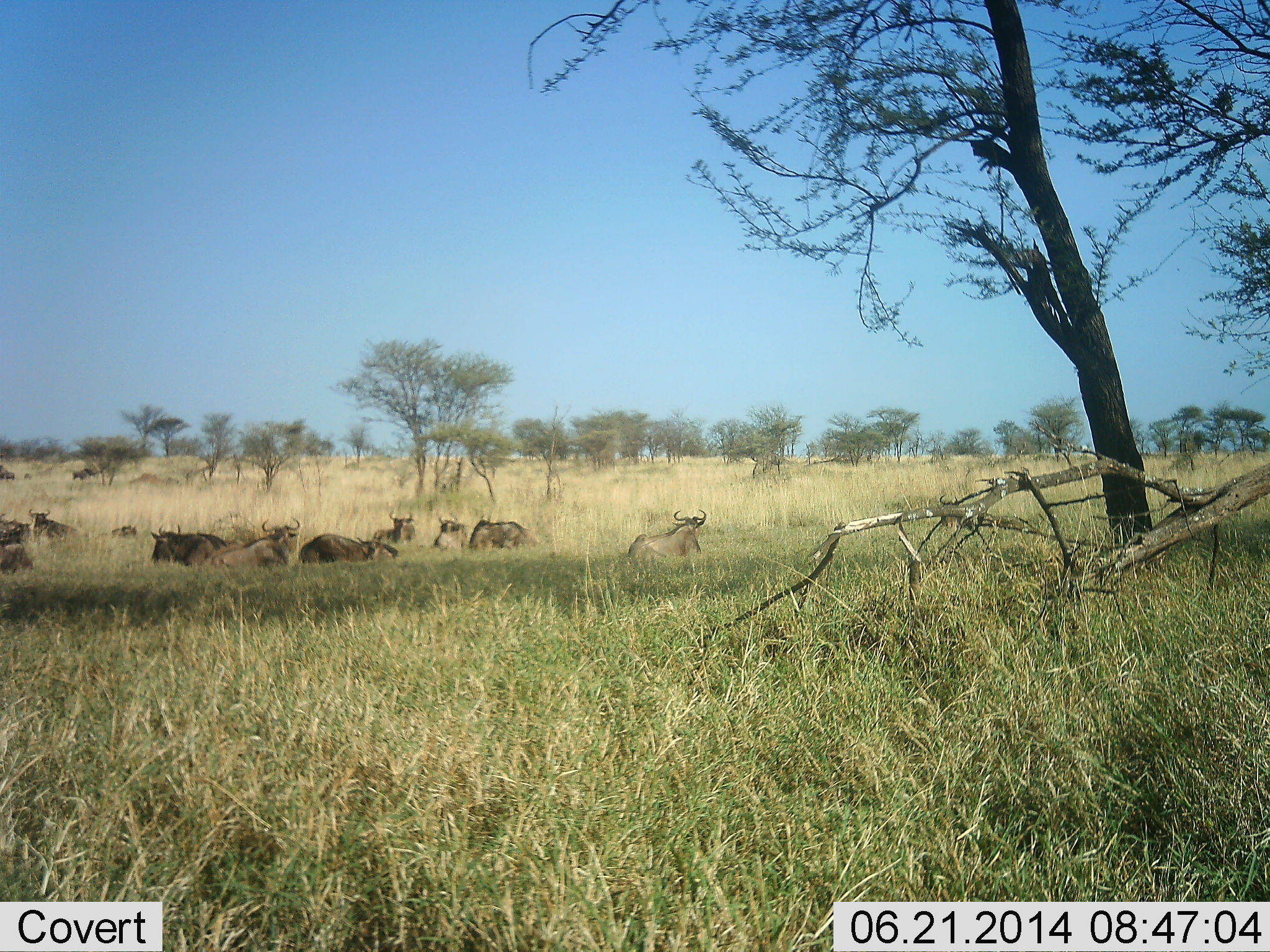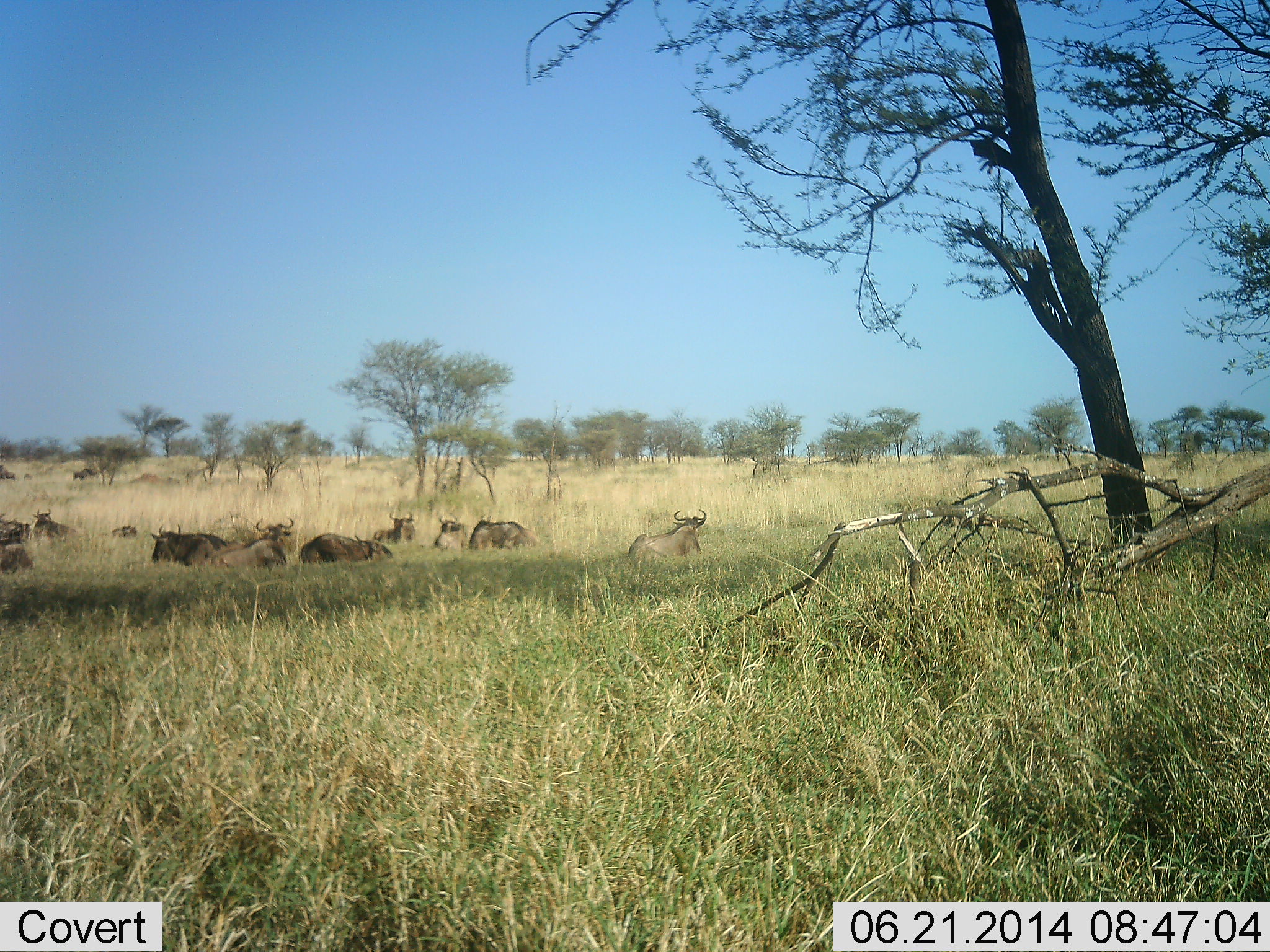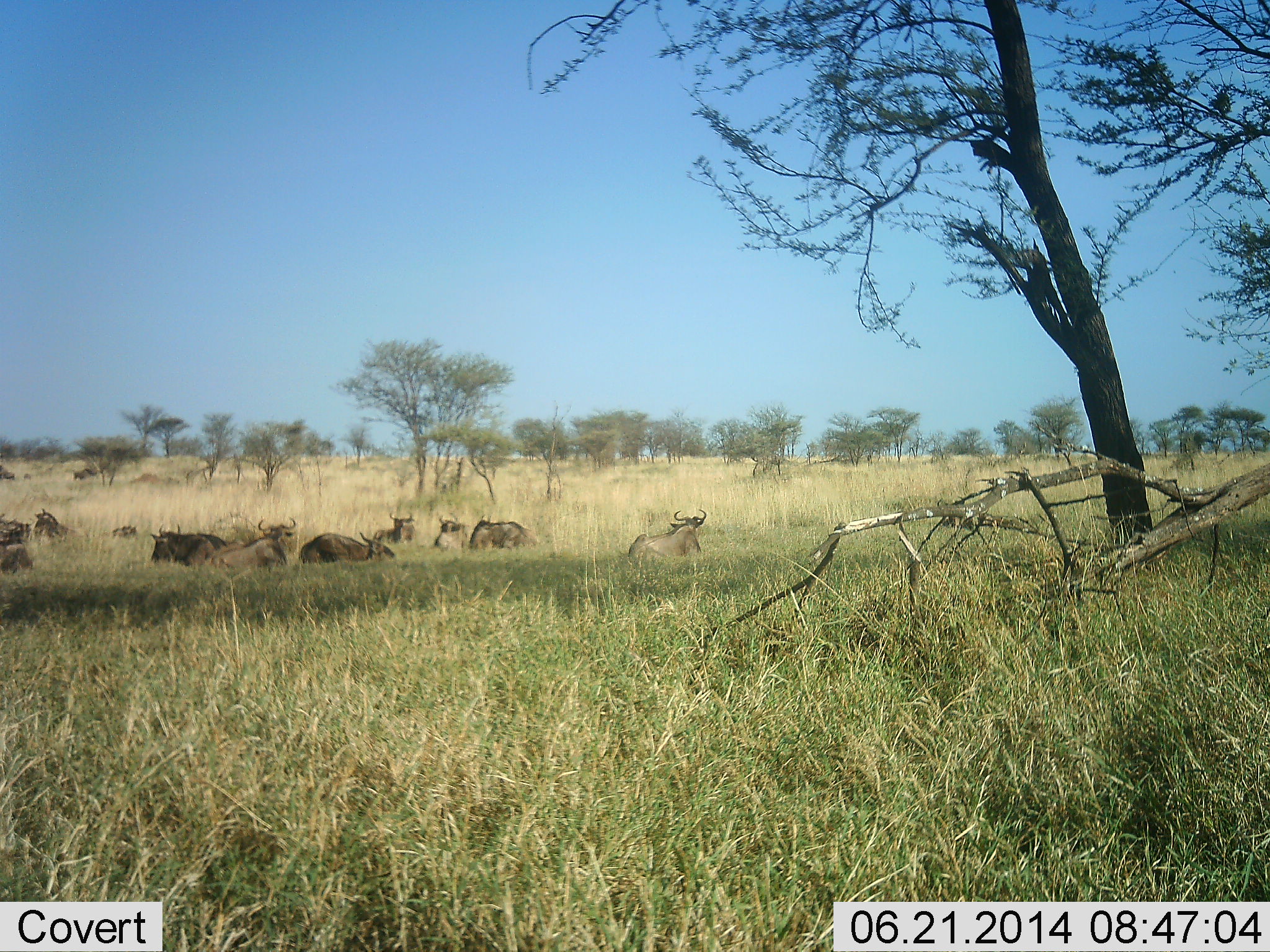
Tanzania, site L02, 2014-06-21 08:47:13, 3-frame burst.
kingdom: Animalia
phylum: Chordata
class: Mammalia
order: Artiodactyla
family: Bovidae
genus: Connochaetes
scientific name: Connochaetes taurinus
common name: blue wildebeest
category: wildebeest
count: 11-50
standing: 10%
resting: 100%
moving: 10%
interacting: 10%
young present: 10%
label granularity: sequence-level